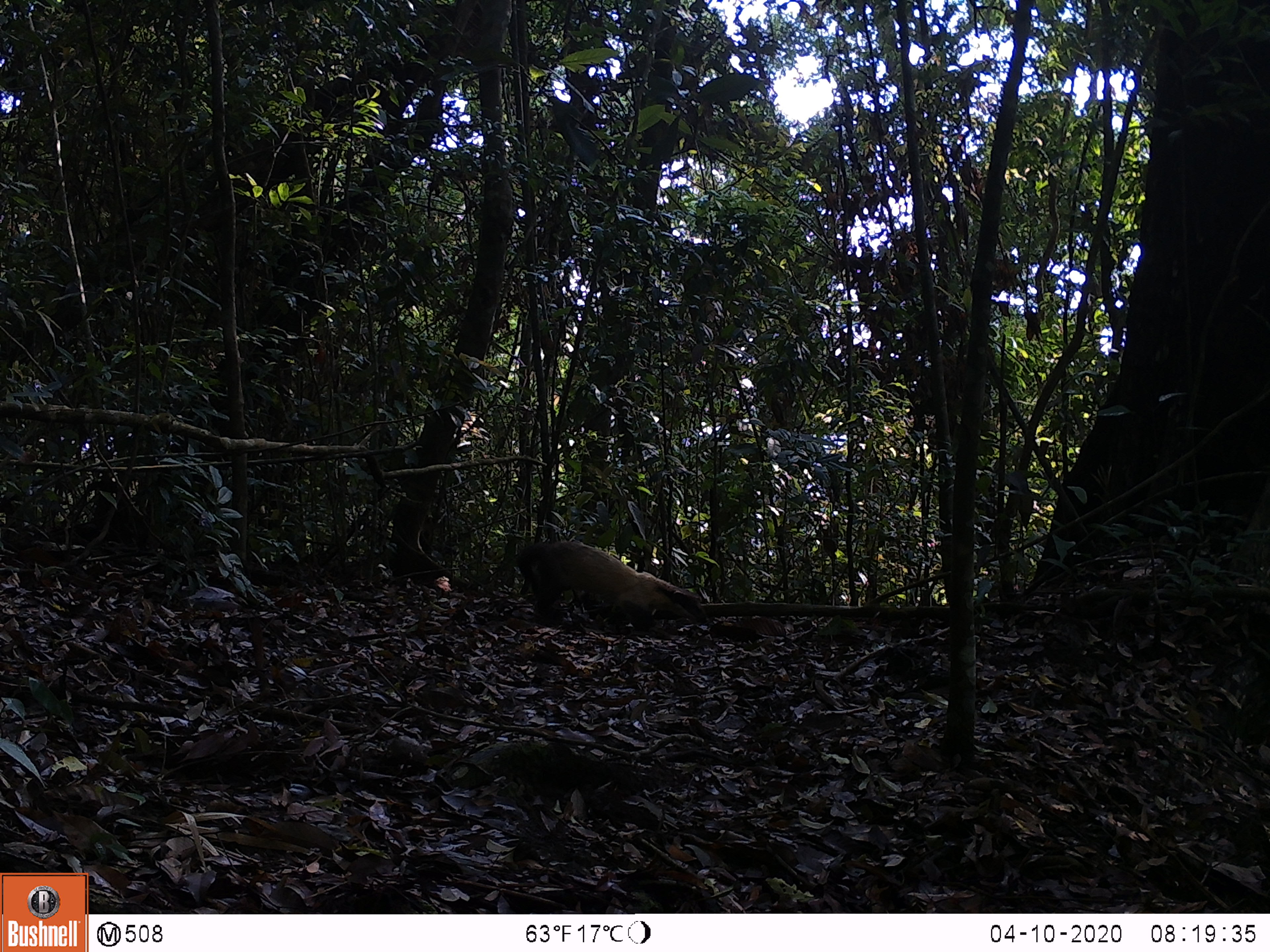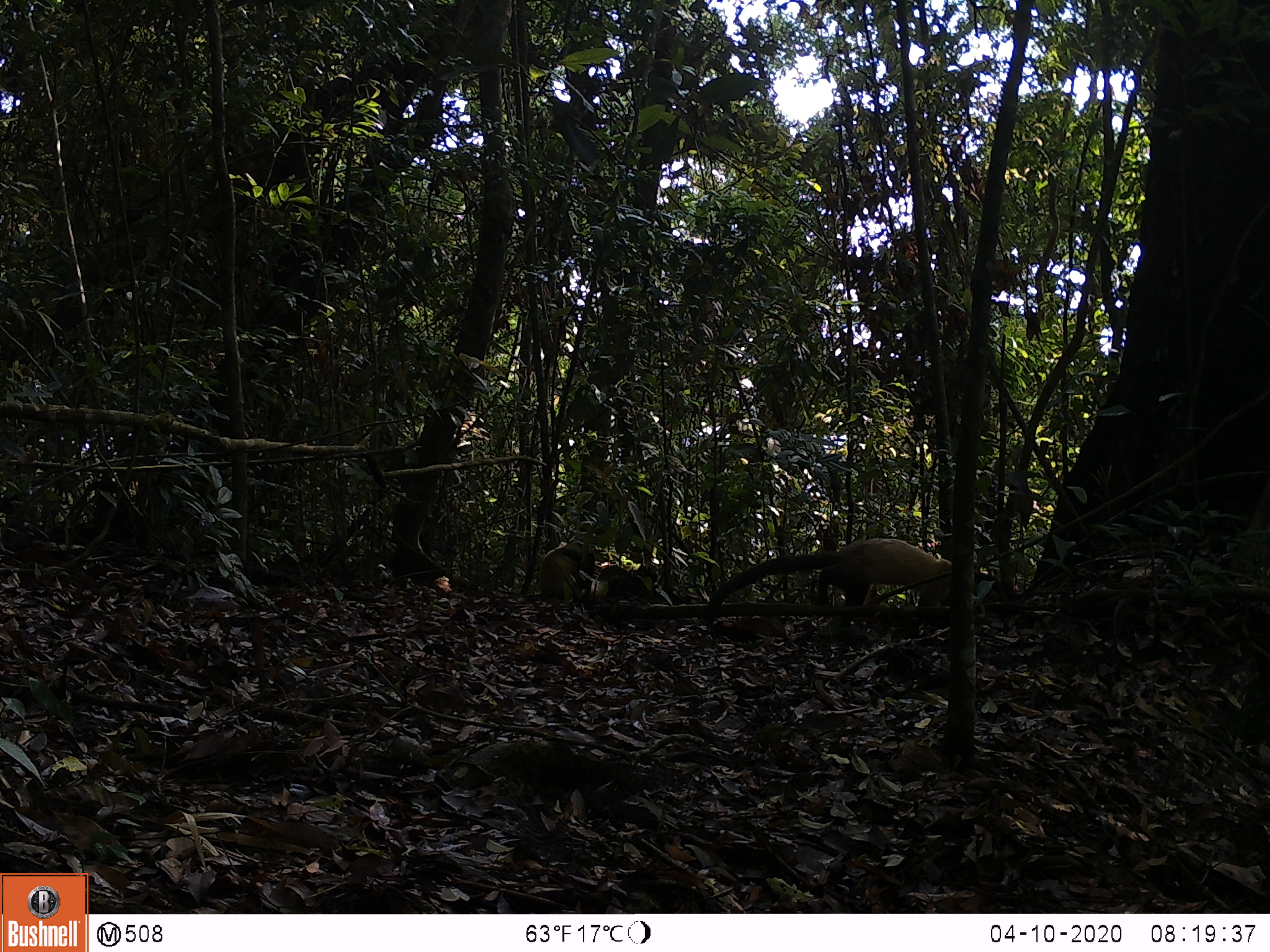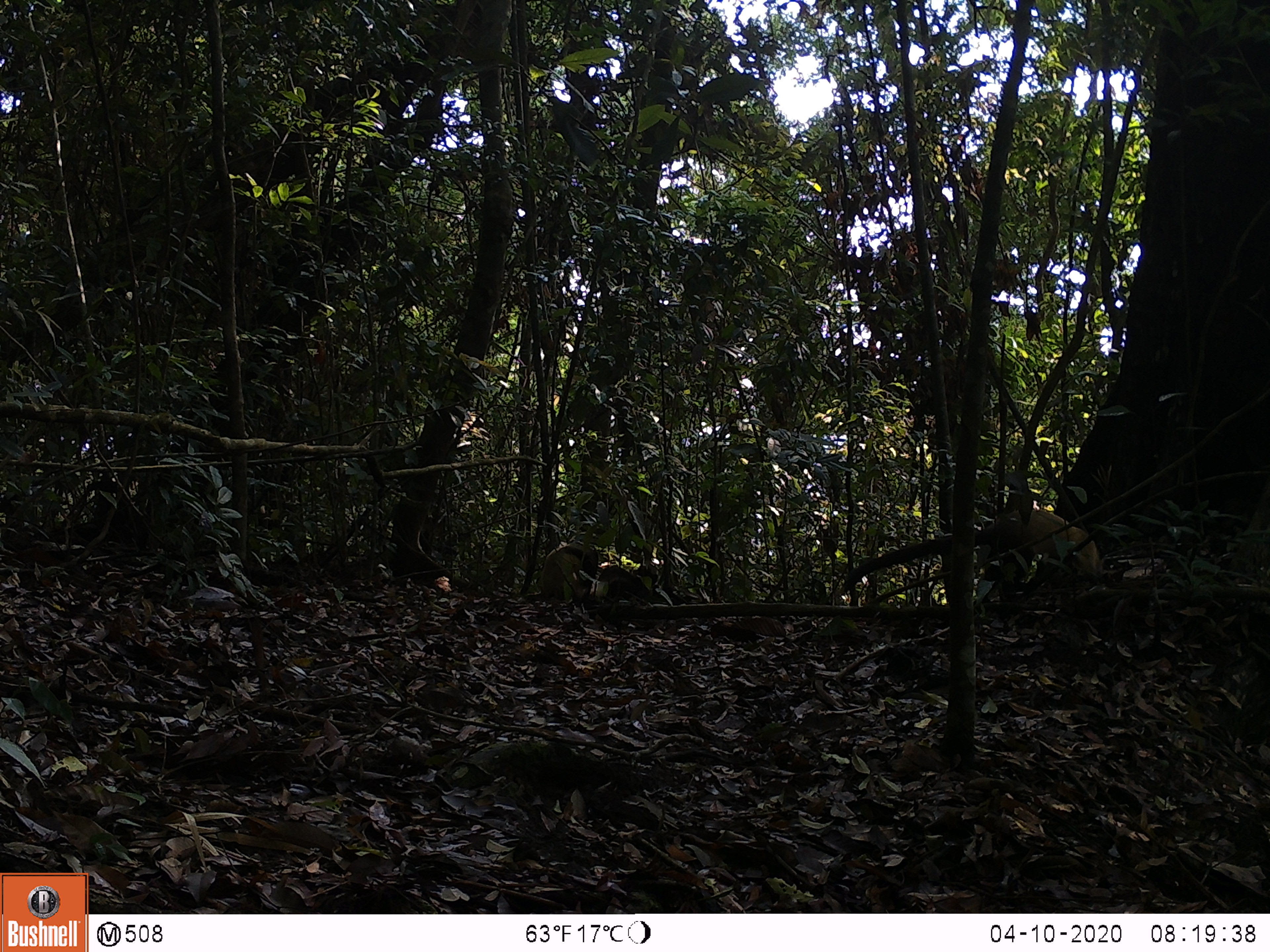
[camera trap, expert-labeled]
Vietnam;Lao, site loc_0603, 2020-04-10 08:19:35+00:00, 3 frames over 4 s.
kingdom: Animalia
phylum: Chordata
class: Mammalia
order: Carnivora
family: Mustelidae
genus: Martes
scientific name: Martes flavigula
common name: yellow-throated marten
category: yellow throated marten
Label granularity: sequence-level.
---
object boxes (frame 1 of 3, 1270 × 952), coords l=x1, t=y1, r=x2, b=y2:
yellow throated marten: l=517, t=541, r=708, b=636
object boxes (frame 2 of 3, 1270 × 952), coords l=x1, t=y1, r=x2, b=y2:
yellow throated marten: l=705, t=537, r=986, b=629; l=540, t=542, r=594, b=599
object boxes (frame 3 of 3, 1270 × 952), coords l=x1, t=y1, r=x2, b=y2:
yellow throated marten: l=843, t=507, r=1101, b=599; l=540, t=542, r=594, b=599